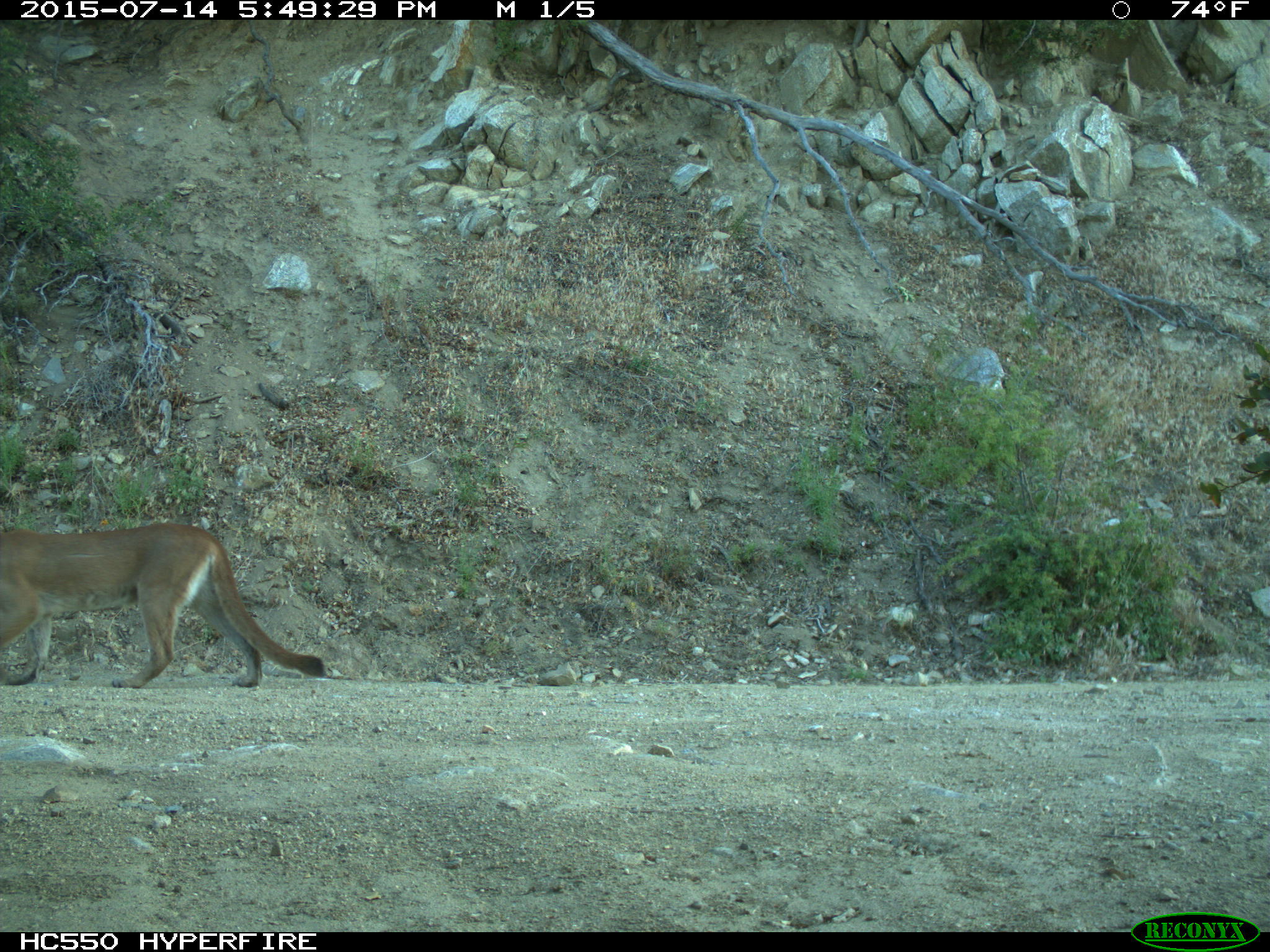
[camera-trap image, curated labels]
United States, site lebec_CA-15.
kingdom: Animalia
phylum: Chordata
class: Mammalia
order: Carnivora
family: Felidae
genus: Puma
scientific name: Puma concolor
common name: mountain lion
Puma concolor (mountain lion).